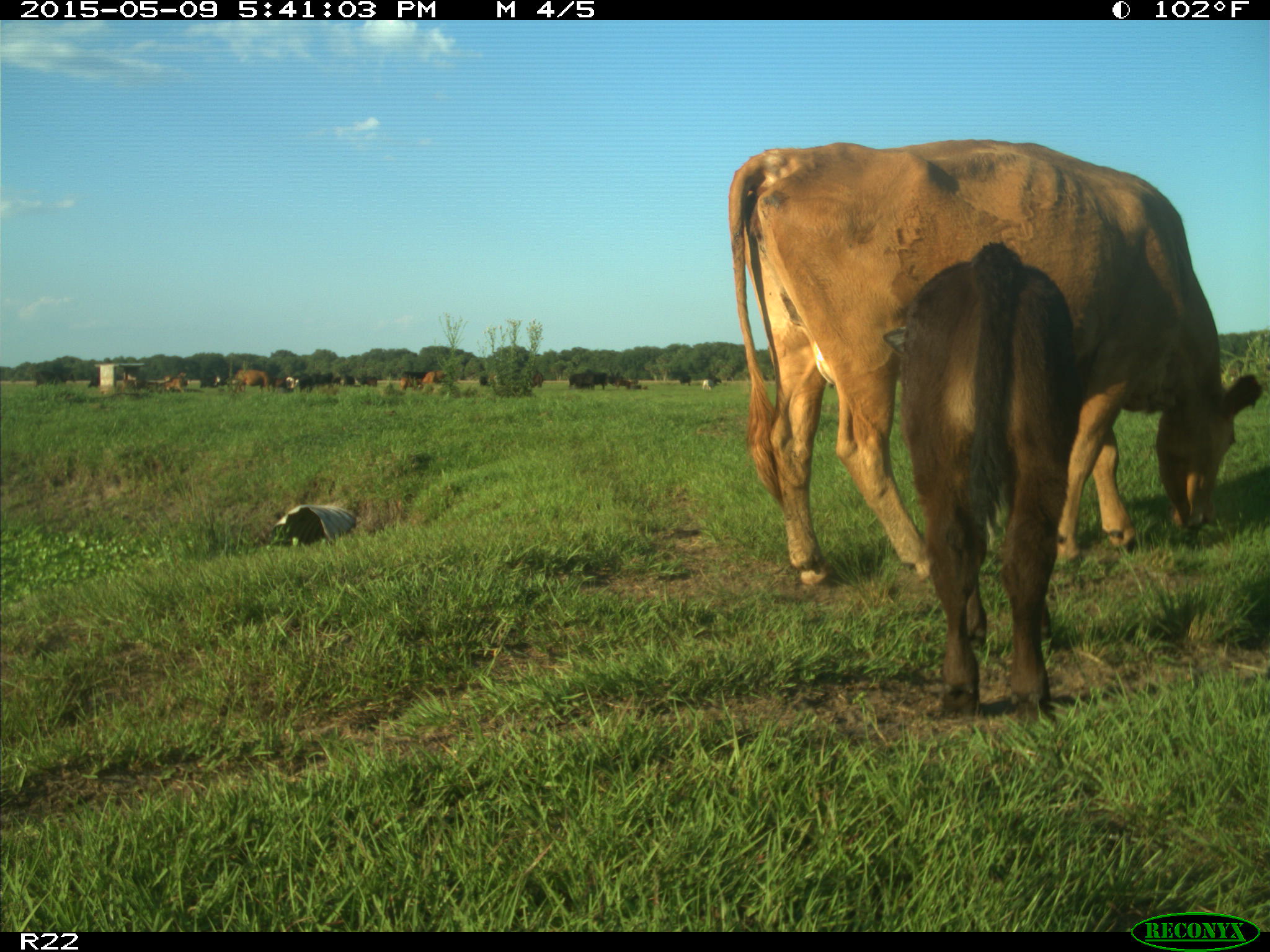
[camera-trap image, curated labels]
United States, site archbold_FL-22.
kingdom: Animalia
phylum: Chordata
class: Mammalia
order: Artiodactyla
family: Bovidae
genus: Bos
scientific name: Bos taurus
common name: domestic cow